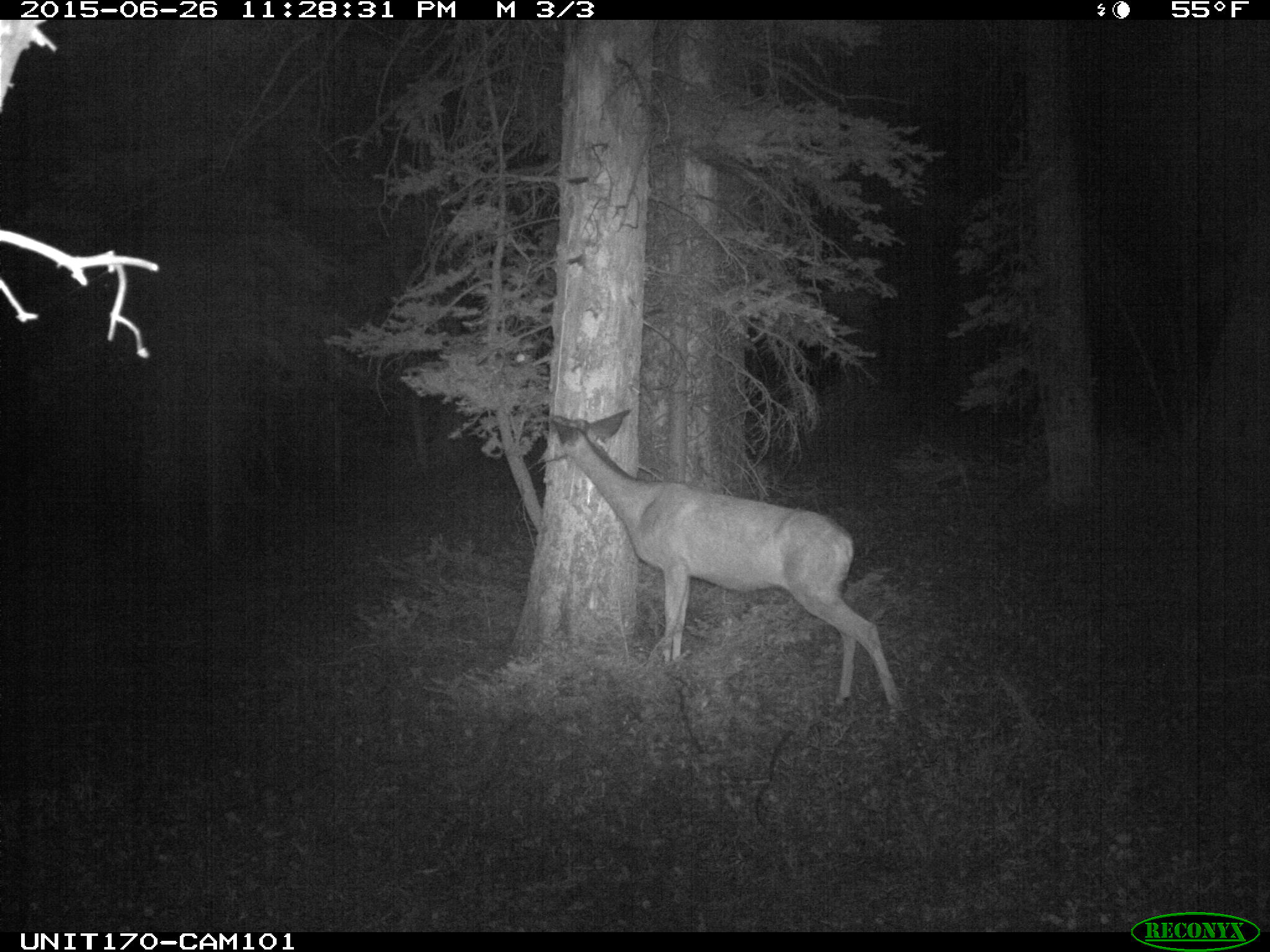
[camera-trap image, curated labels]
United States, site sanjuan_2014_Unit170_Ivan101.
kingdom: Animalia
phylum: Chordata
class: Mammalia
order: Artiodactyla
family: Cervidae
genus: Odocoileus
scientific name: Odocoileus hemionus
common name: mule deer